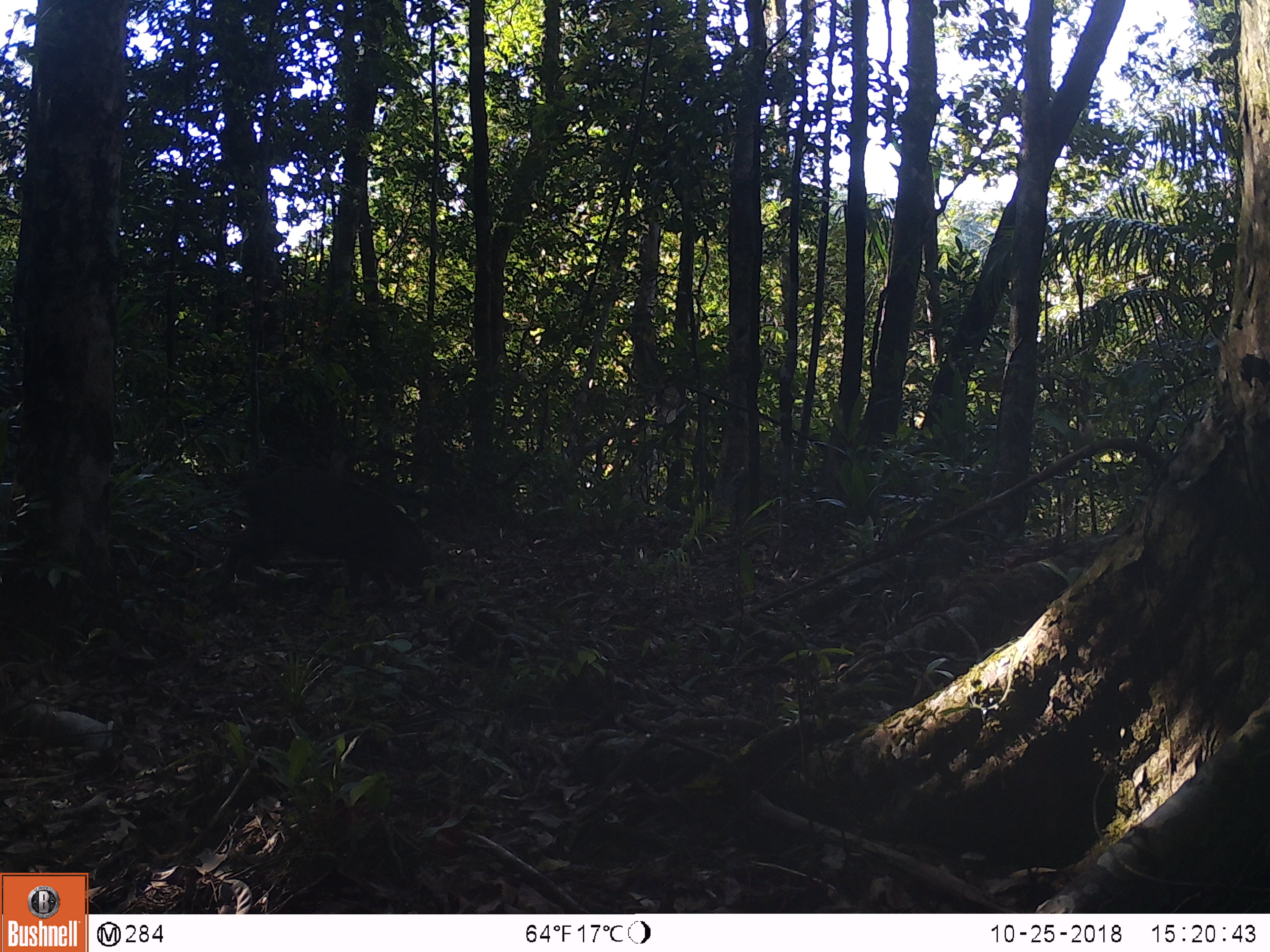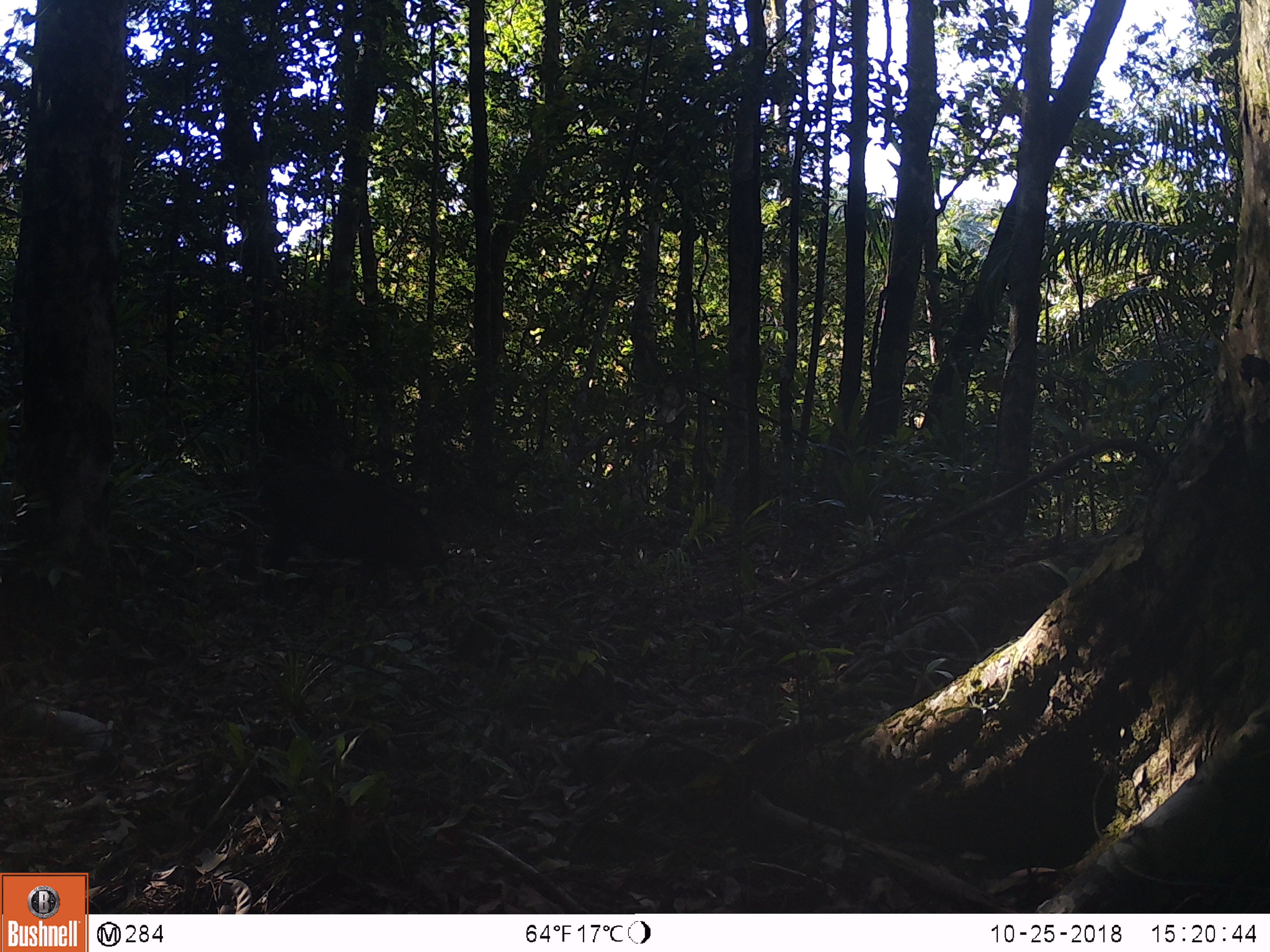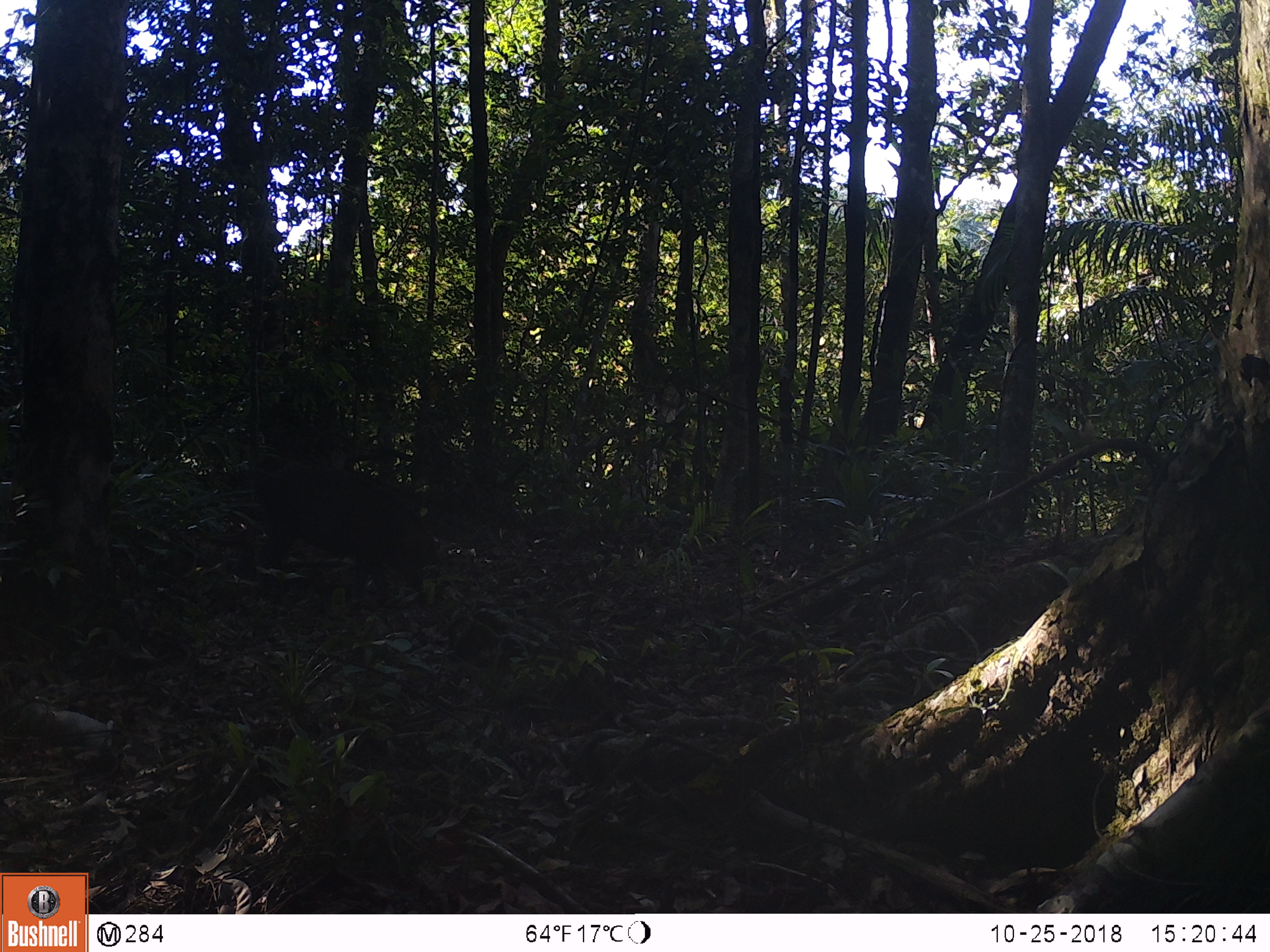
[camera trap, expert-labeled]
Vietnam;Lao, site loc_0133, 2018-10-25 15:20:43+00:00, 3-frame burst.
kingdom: Animalia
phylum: Chordata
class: Mammalia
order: Artiodactyla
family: Suidae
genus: Sus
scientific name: Sus scrofa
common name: eurasian wild pig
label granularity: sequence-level